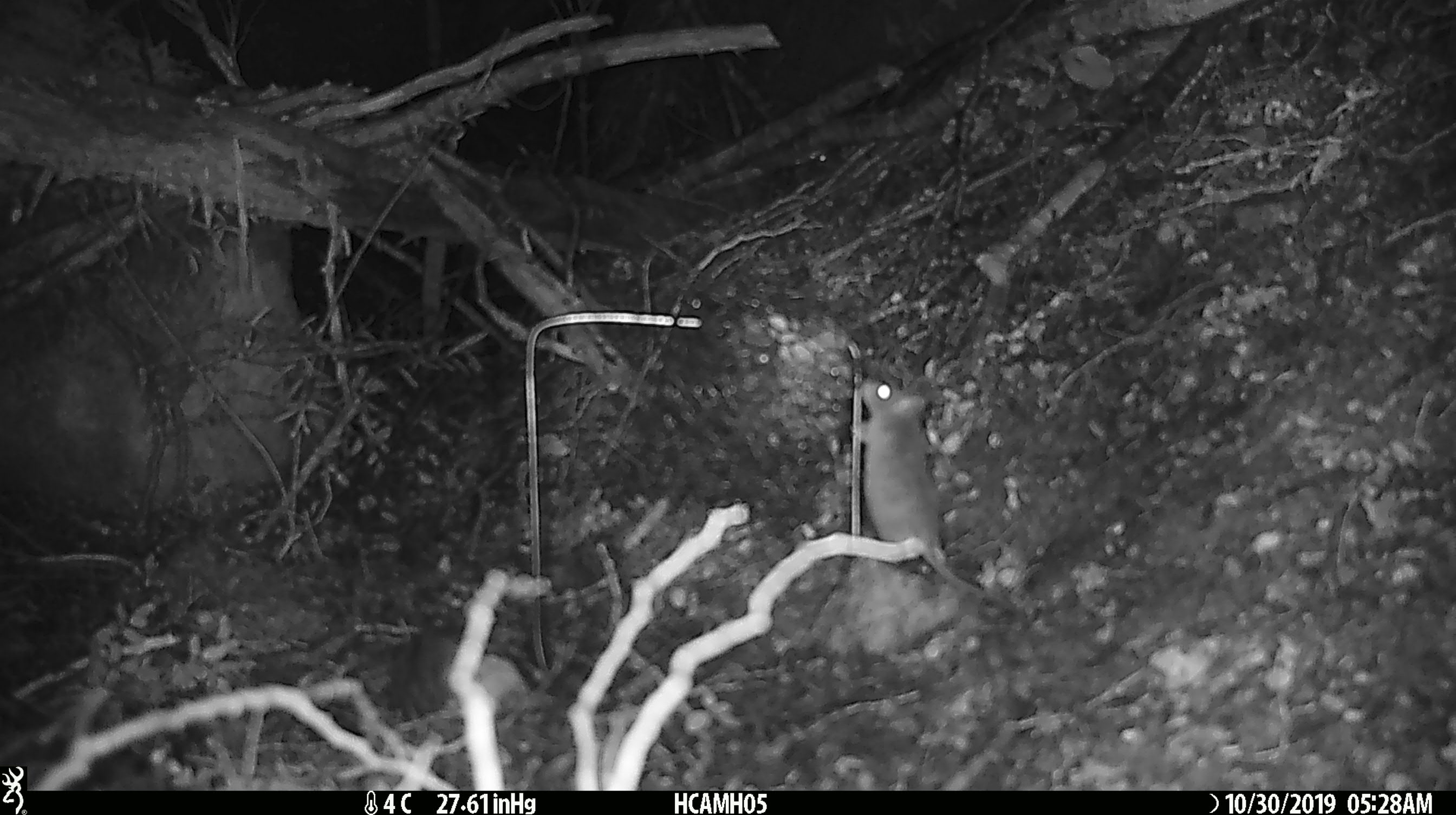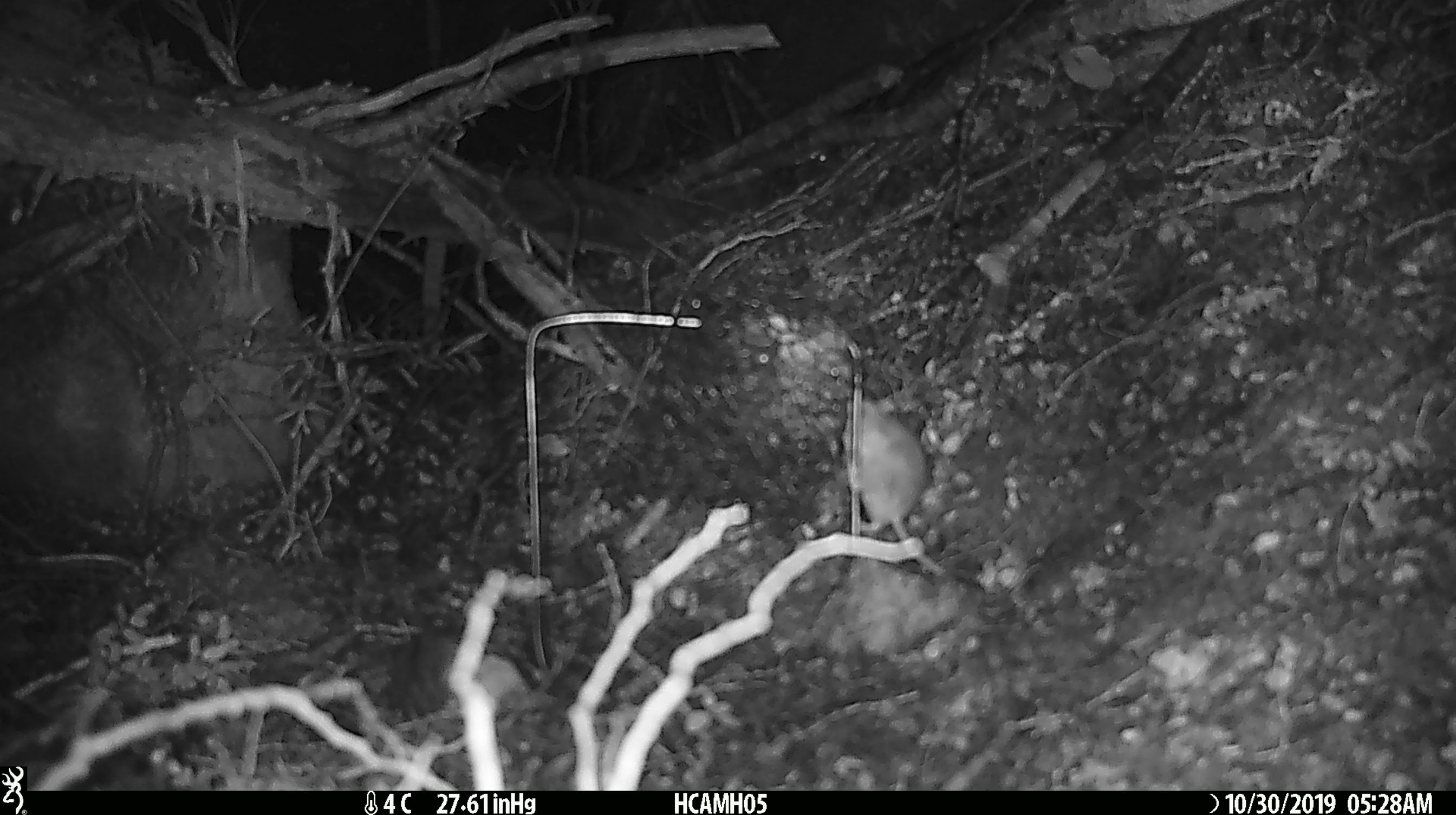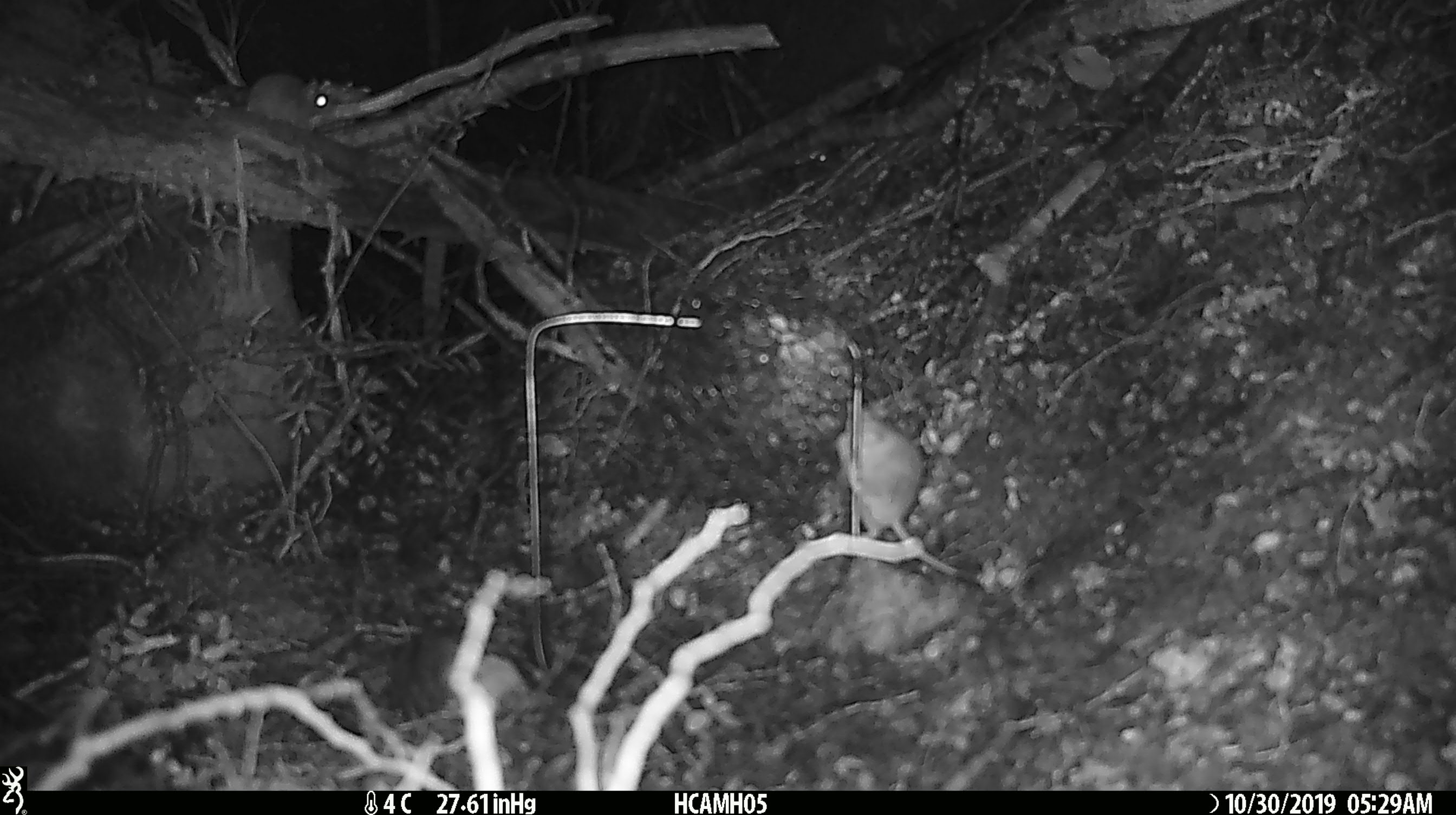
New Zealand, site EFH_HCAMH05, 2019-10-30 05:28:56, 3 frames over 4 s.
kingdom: Animalia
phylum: Chordata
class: Mammalia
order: Rodentia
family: Muridae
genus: Mus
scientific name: Mus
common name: mouse